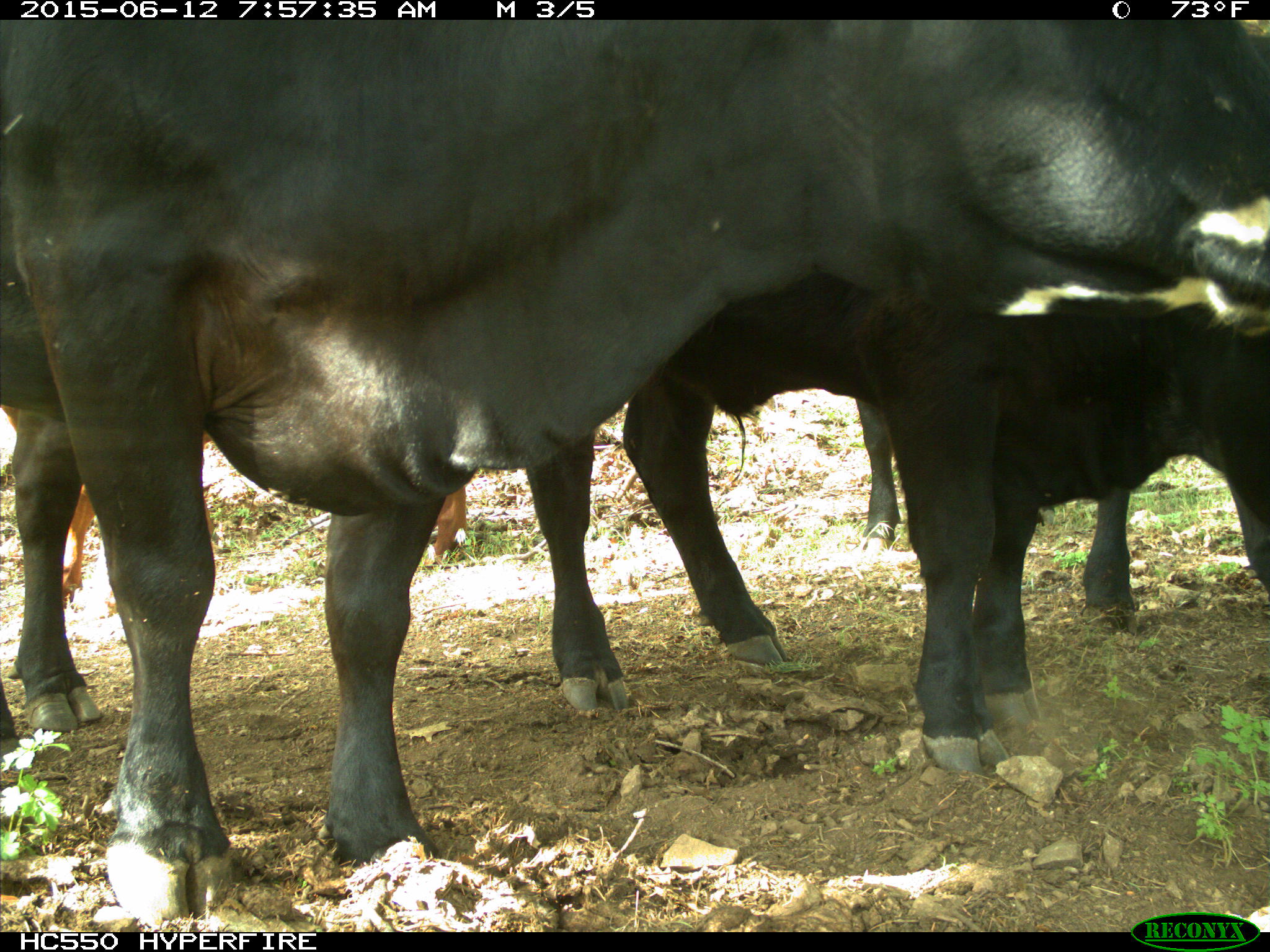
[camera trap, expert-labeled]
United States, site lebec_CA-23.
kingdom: Animalia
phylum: Chordata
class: Mammalia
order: Artiodactyla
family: Bovidae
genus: Bos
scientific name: Bos taurus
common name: domestic cow